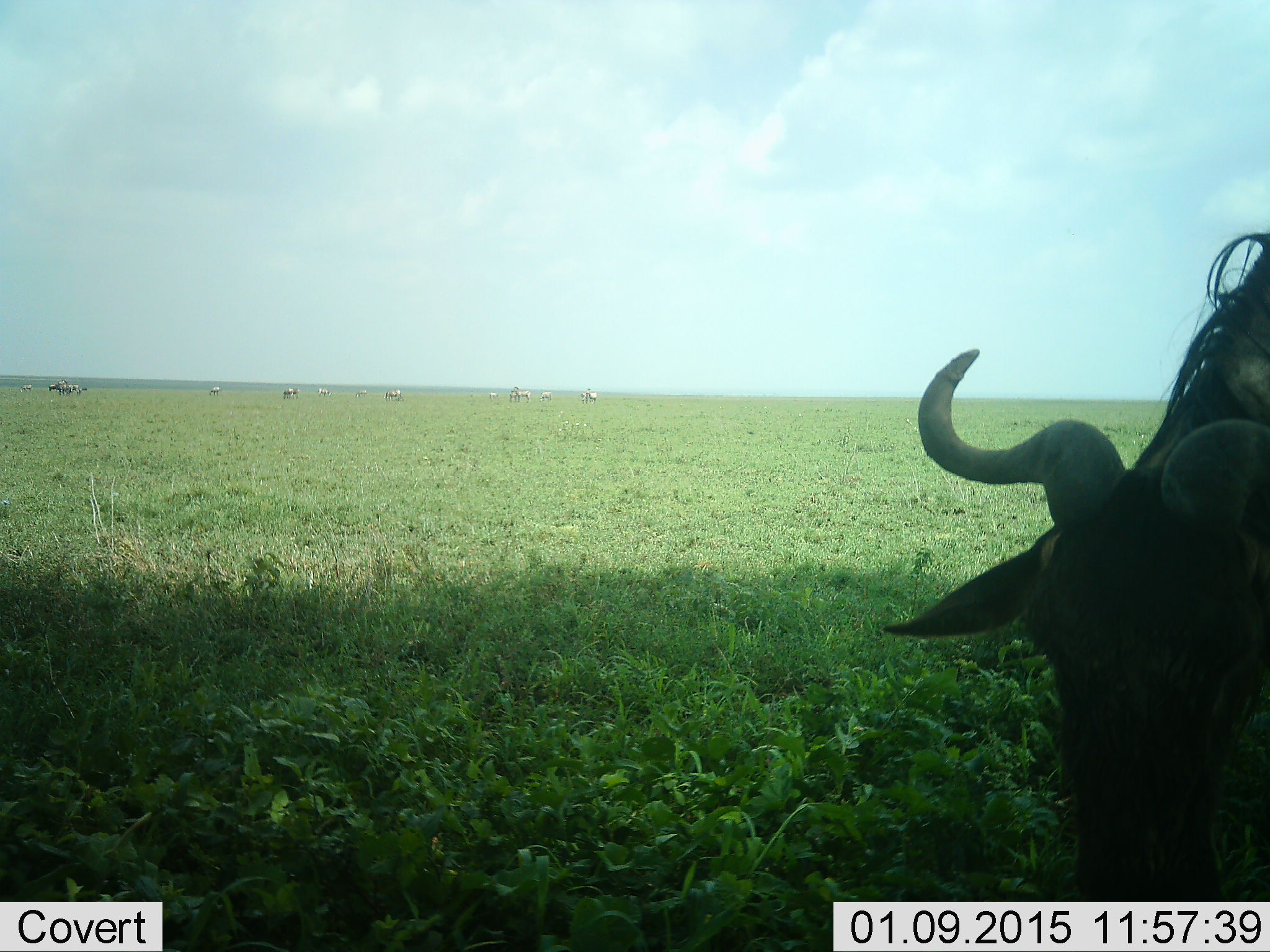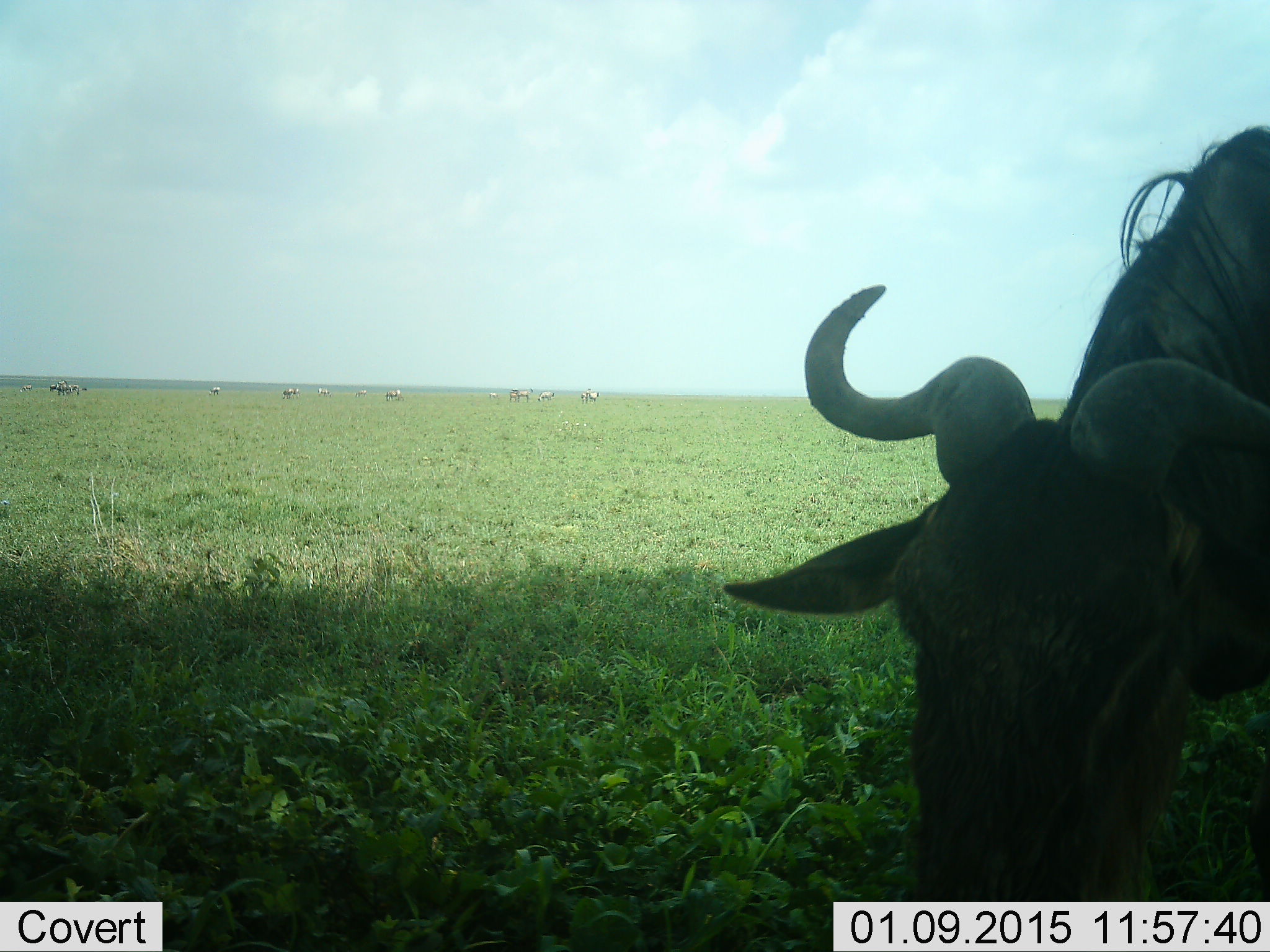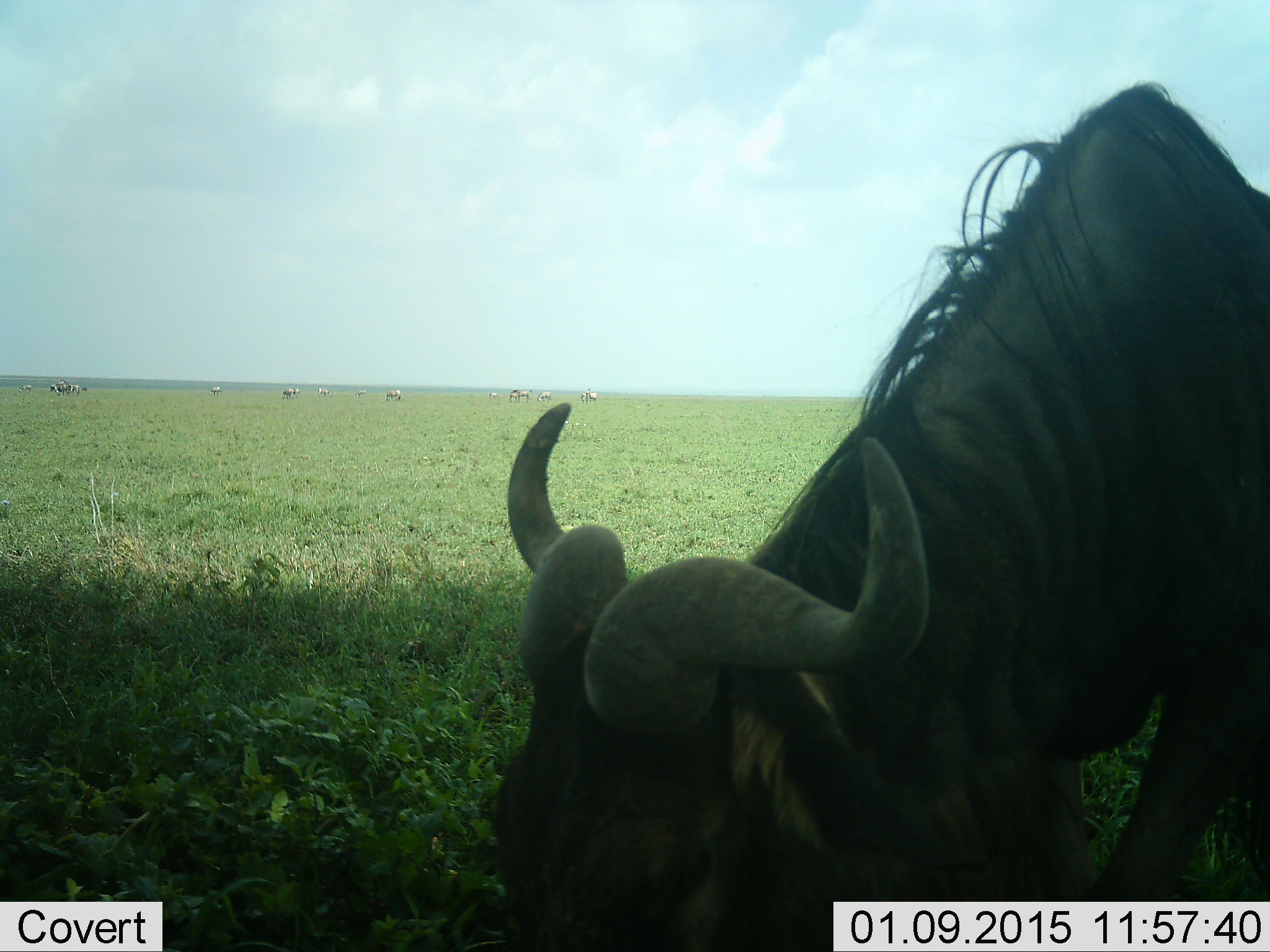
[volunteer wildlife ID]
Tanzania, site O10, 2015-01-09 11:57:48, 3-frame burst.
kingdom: Animalia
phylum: Chordata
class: Mammalia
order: Artiodactyla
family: Bovidae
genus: Connochaetes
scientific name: Connochaetes taurinus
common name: blue wildebeest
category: wildebeest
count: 1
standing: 17%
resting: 0%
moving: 25%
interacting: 8%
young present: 0%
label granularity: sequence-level